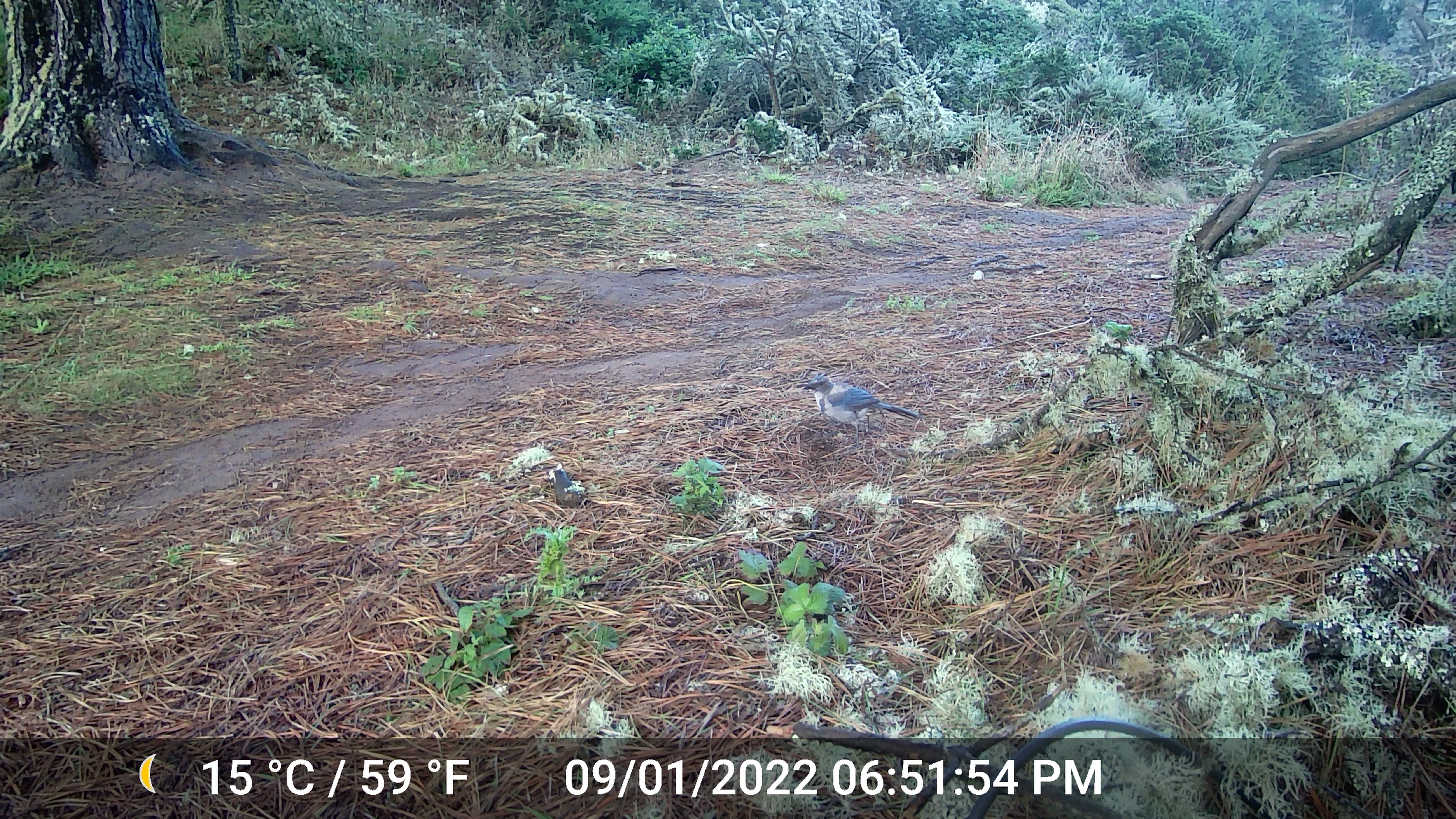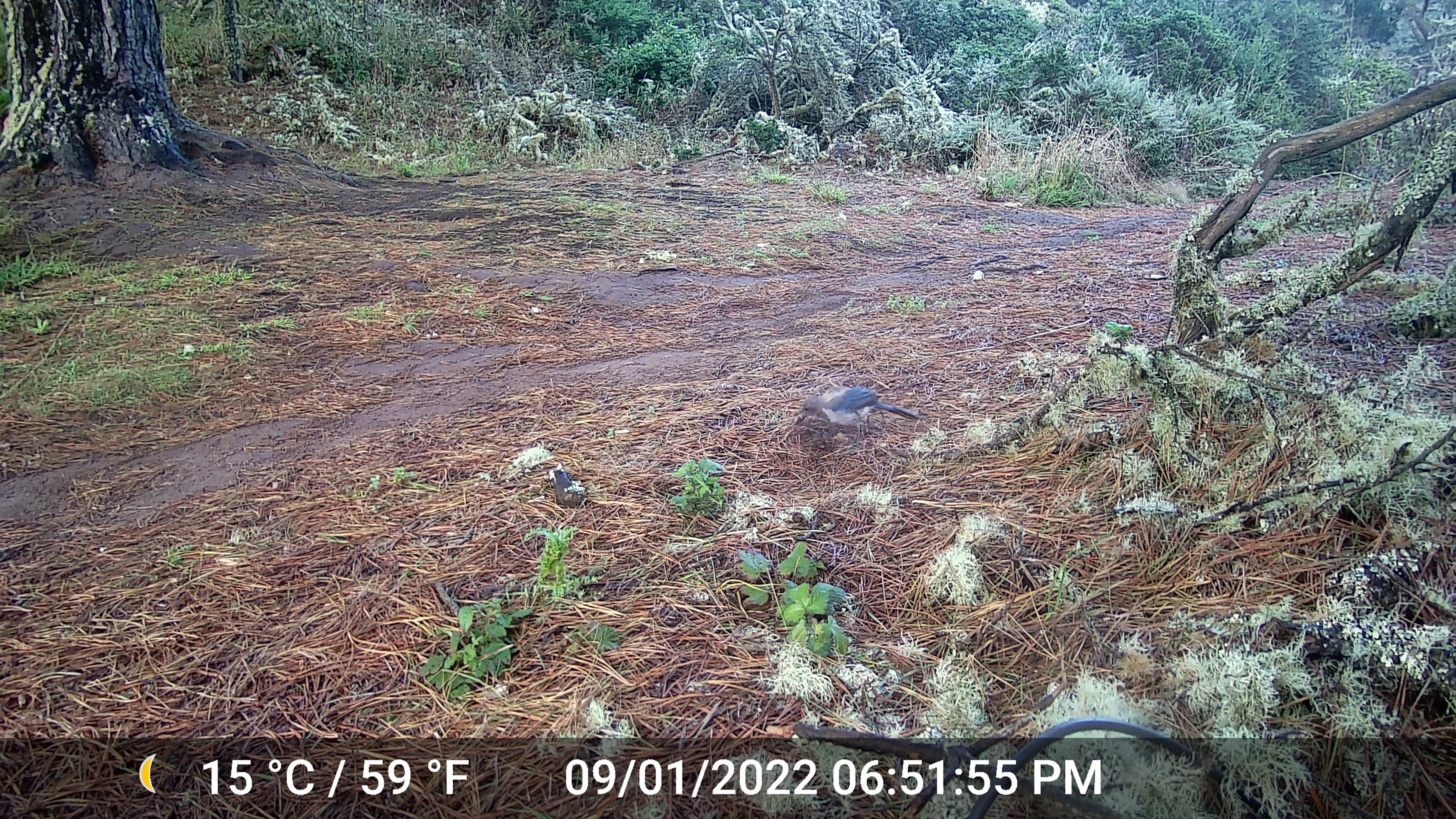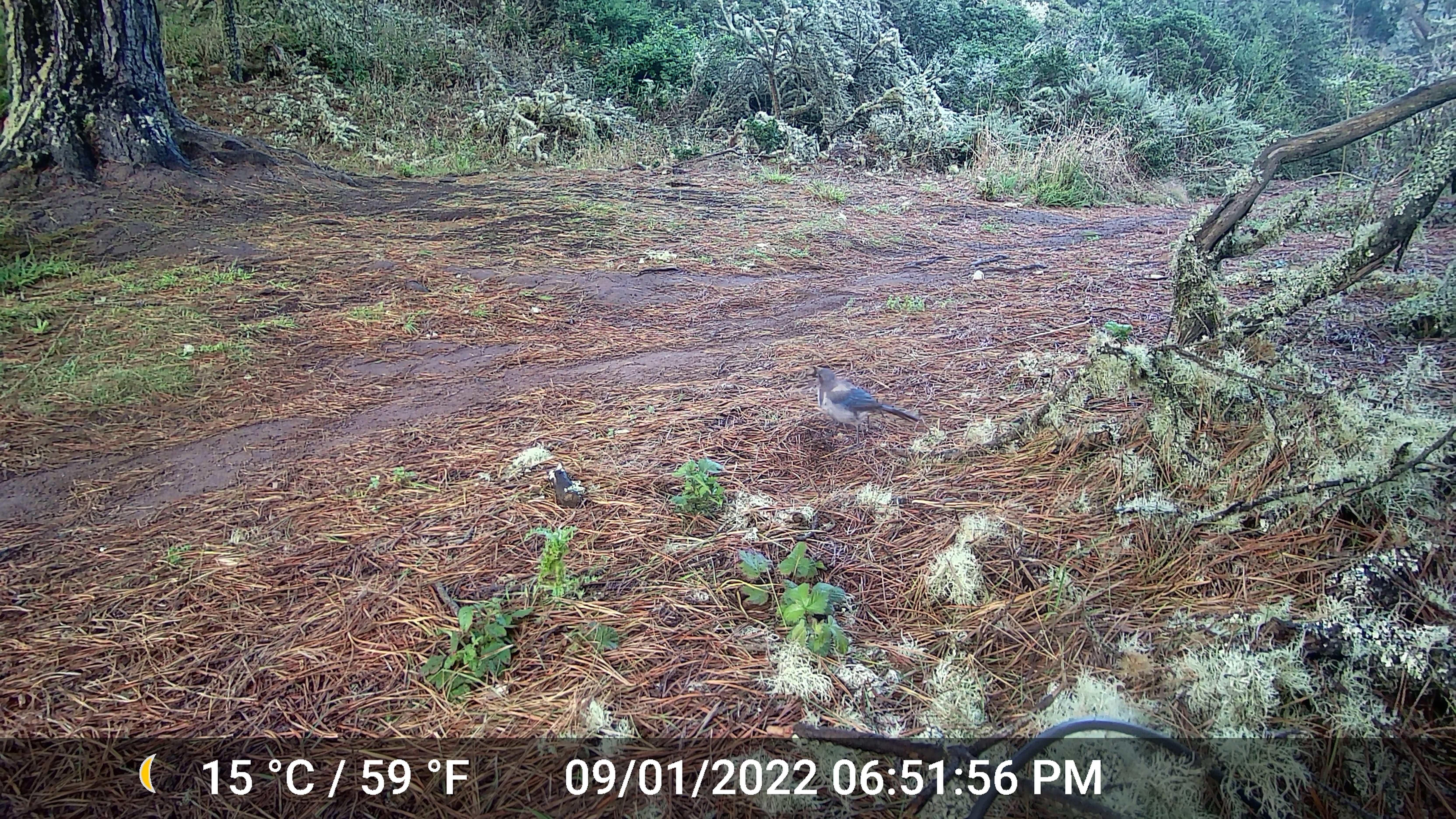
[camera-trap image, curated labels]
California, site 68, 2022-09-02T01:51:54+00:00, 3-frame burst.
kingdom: Animalia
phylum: Chordata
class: Aves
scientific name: Aves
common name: bird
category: unknown bird